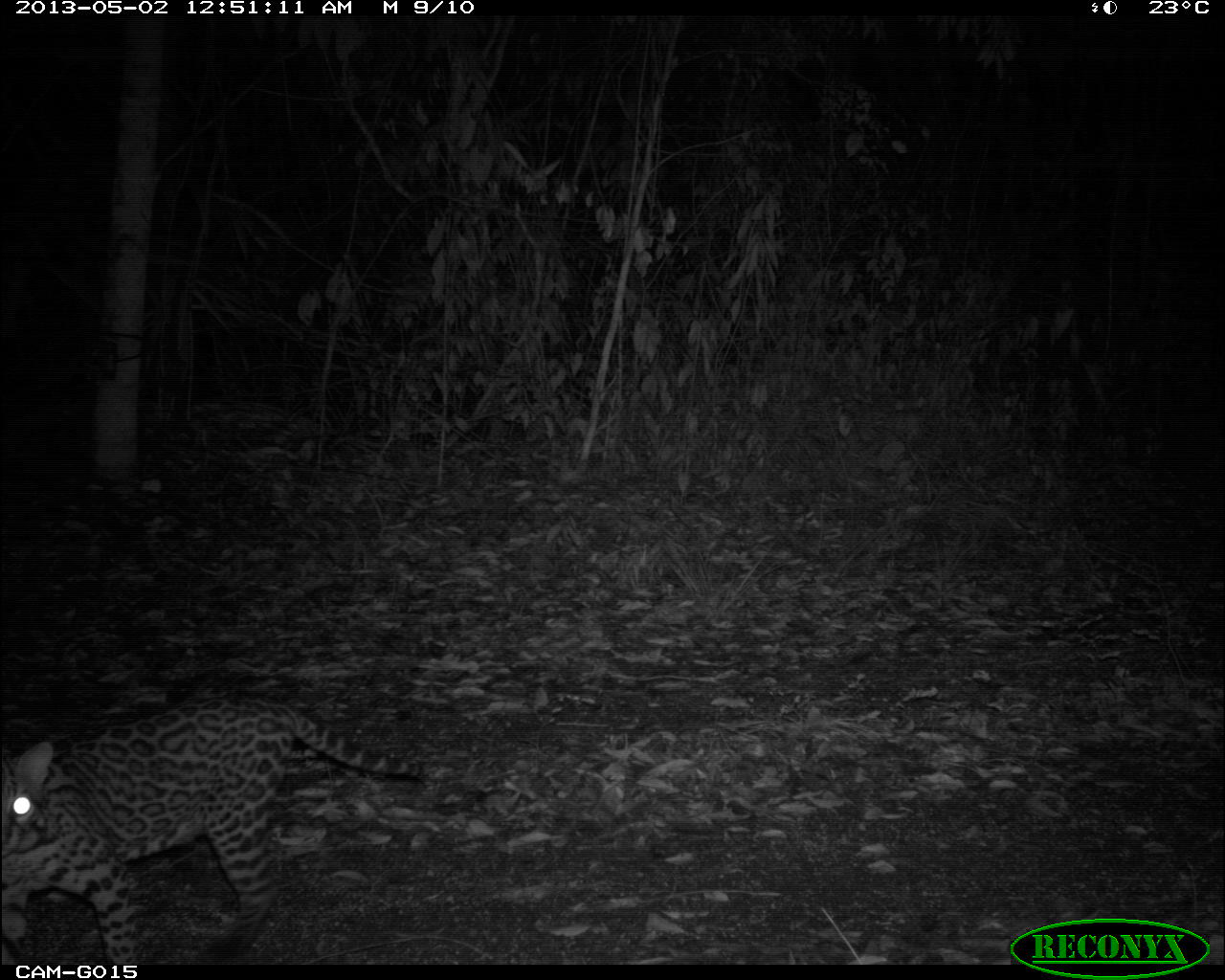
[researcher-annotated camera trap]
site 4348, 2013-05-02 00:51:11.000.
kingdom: Animalia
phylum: Chordata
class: Mammalia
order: Carnivora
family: Felidae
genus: Leopardus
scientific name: Leopardus pardalis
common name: ocelot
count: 1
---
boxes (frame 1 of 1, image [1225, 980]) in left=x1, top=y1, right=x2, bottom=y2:
leopardus pardalis: left=1, top=689, right=424, bottom=958